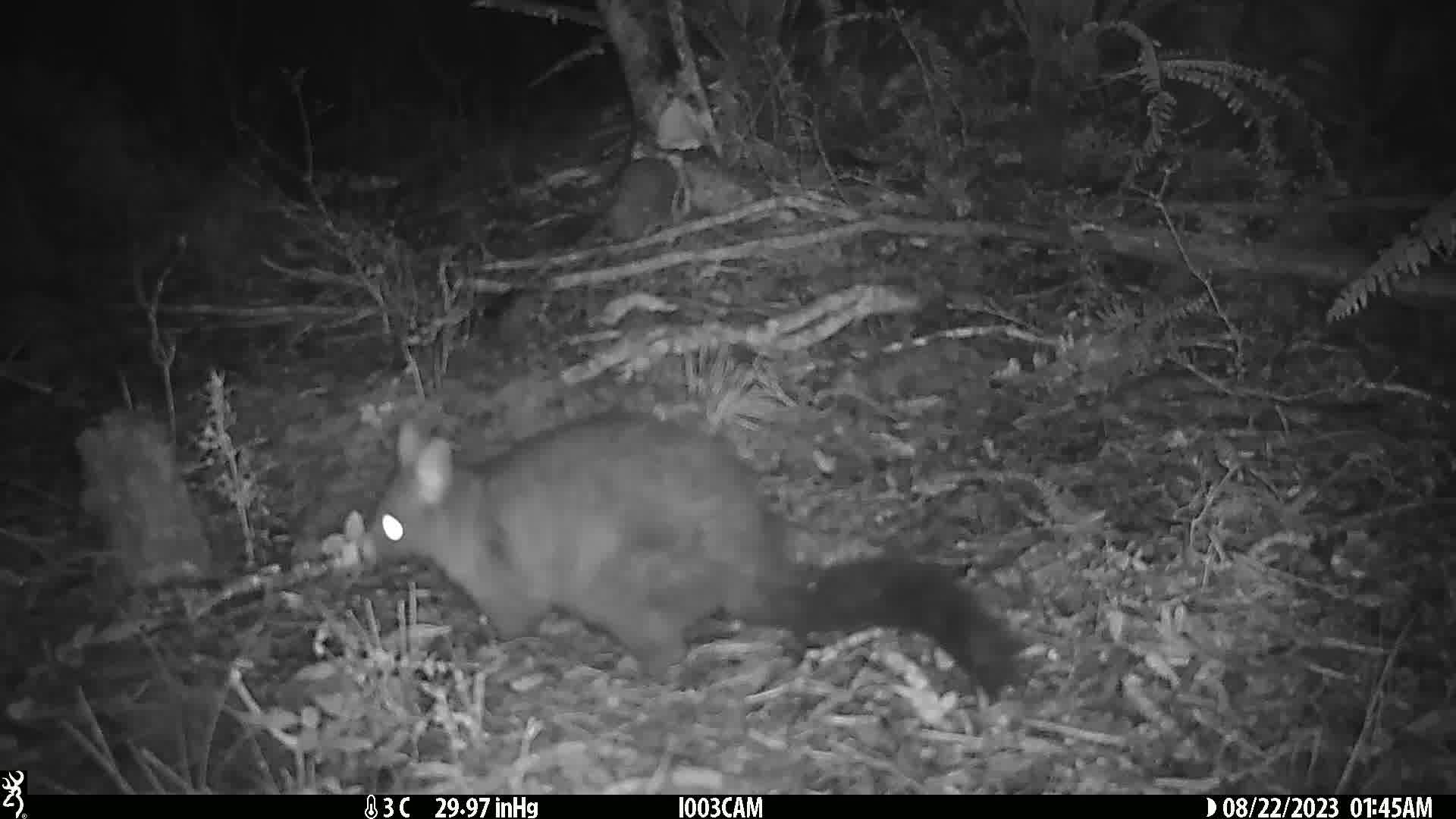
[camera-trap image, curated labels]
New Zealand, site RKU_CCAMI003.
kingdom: Animalia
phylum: Chordata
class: Mammalia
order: Diprotodontia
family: Phalangeridae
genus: Trichosurus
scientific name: Trichosurus vulpecula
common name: common brushtail possum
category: possum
Possum (common brushtail possum) (Trichosurus vulpecula).